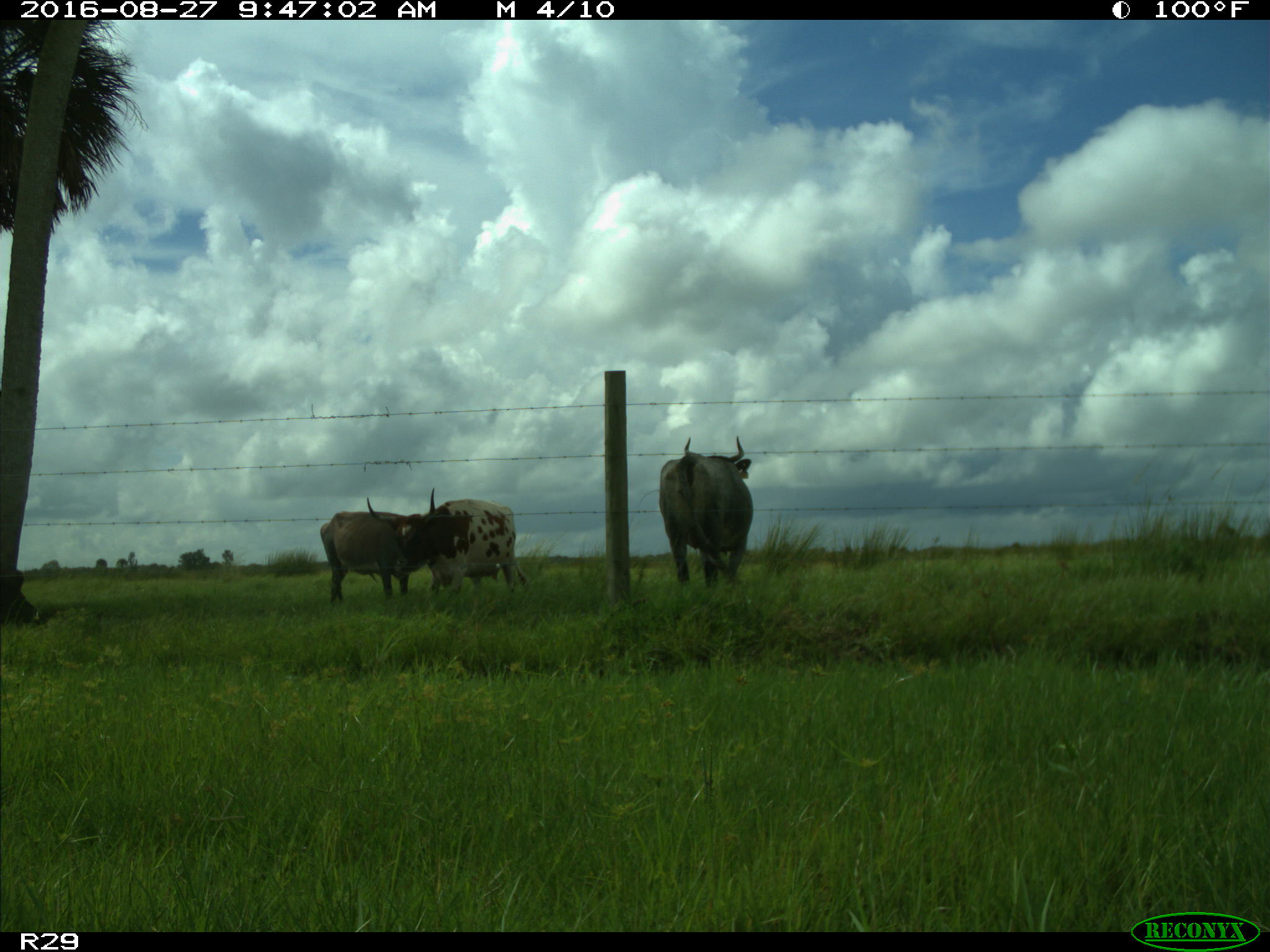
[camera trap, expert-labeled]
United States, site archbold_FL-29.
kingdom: Animalia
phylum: Chordata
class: Mammalia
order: Artiodactyla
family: Bovidae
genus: Bos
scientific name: Bos taurus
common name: domestic cow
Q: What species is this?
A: Bos taurus (domestic cow).